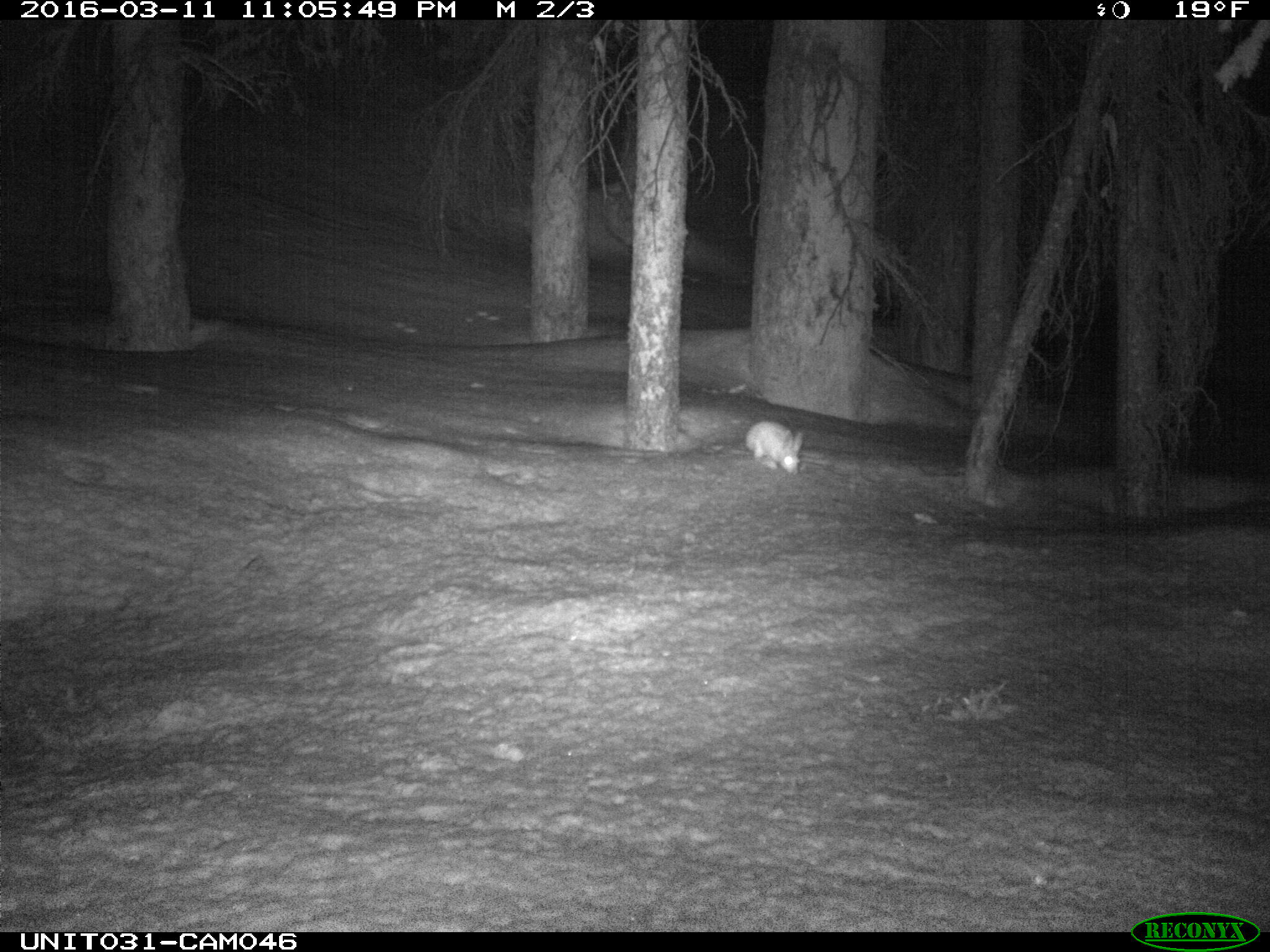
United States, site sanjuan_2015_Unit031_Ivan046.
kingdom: Animalia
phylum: Chordata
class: Mammalia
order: Lagomorpha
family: Leporidae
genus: Lepus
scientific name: Lepus americanus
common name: snowshoe hare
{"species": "Lepus americanus (snowshoe hare)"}